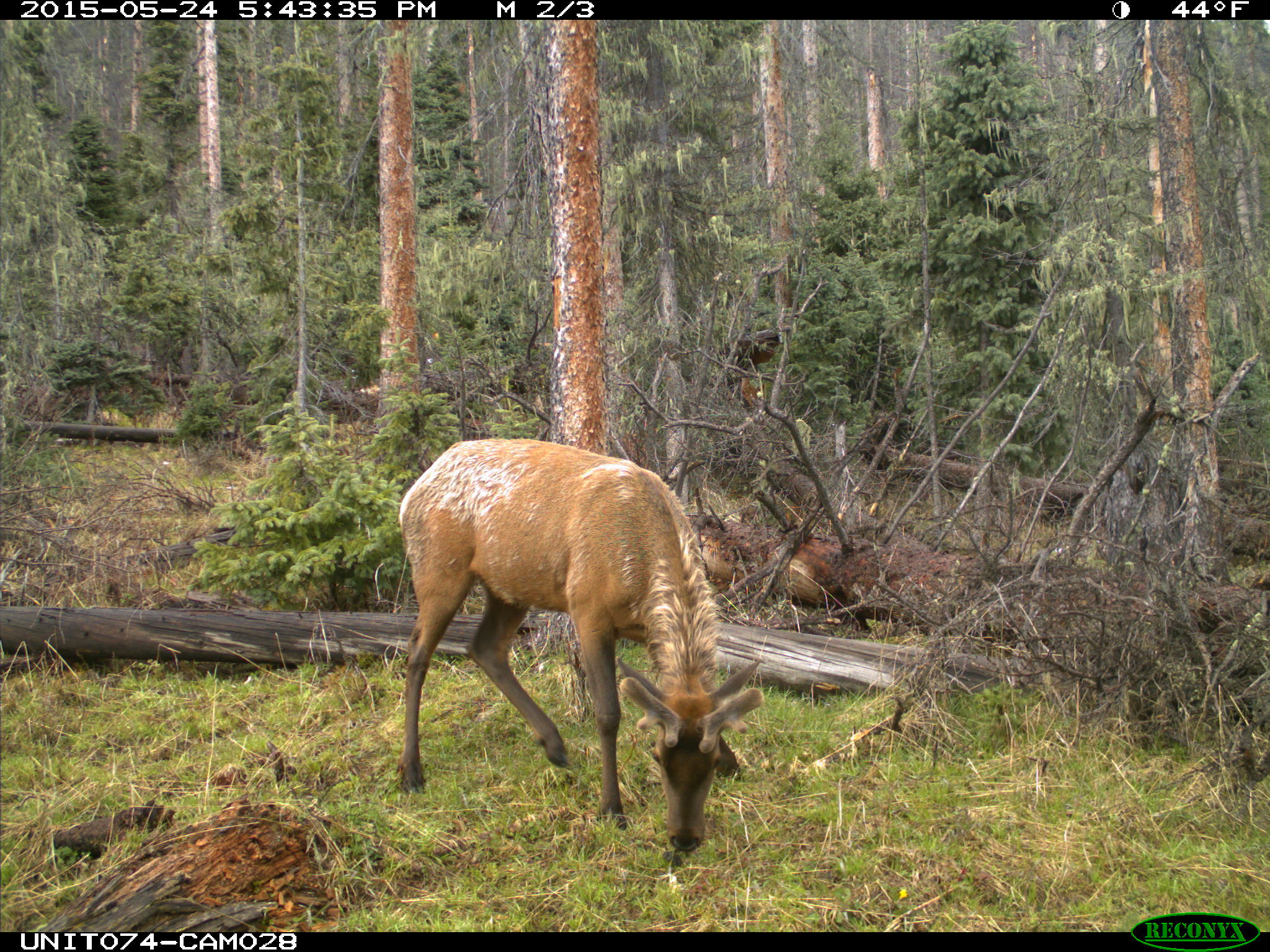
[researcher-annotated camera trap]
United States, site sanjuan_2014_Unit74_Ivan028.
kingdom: Animalia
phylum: Chordata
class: Mammalia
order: Artiodactyla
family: Cervidae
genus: Cervus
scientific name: Cervus elaphus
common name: red deer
Cervus elaphus (red deer).